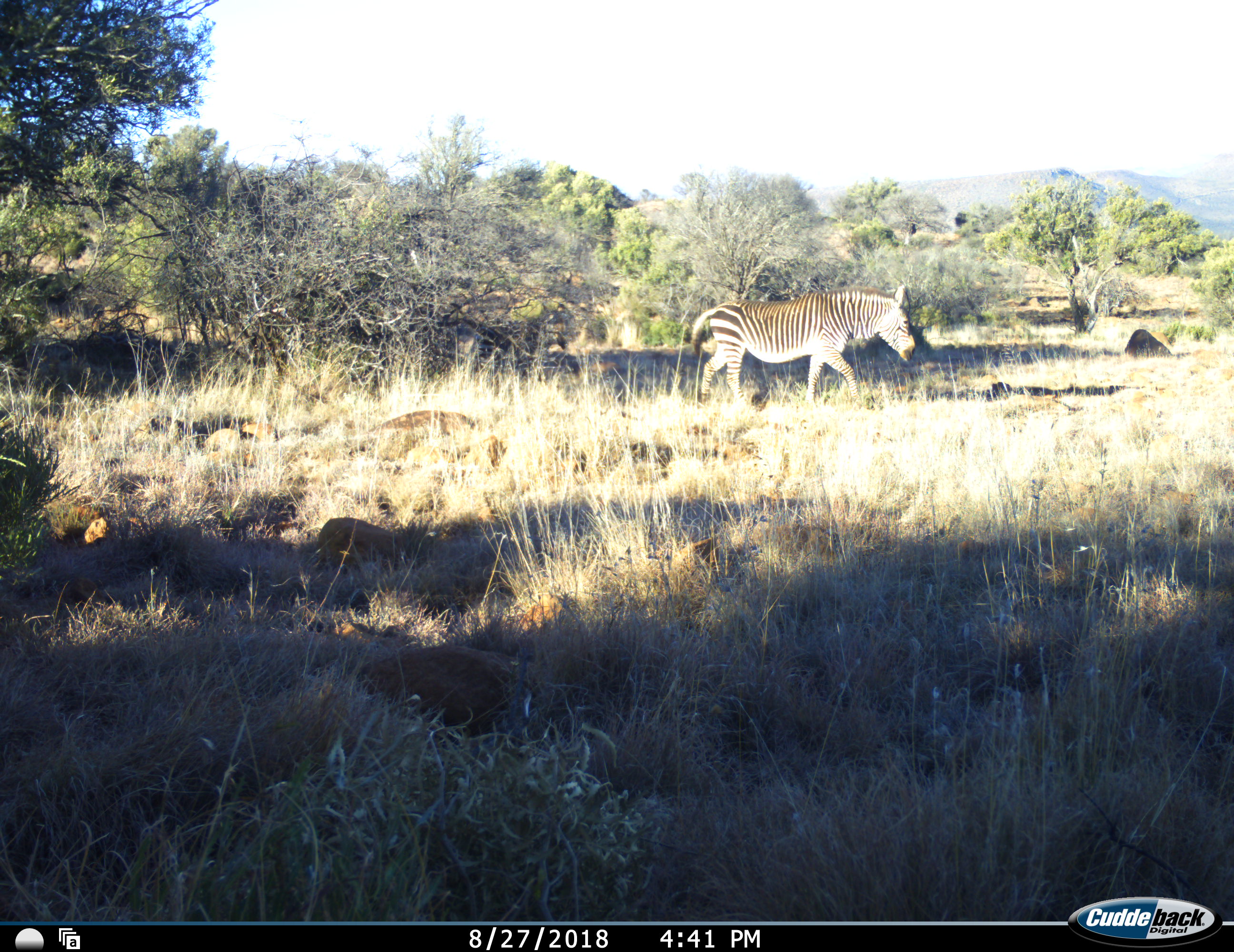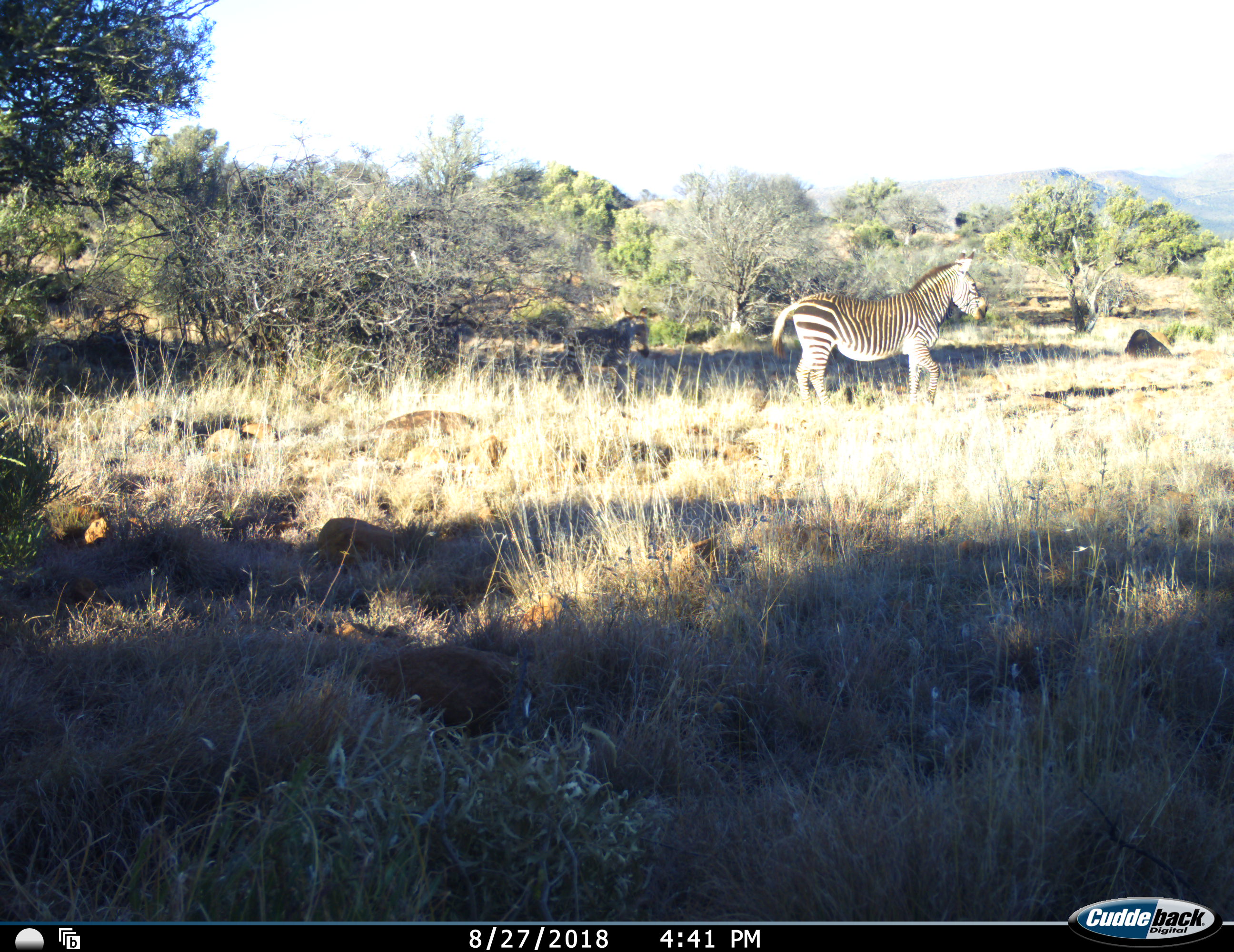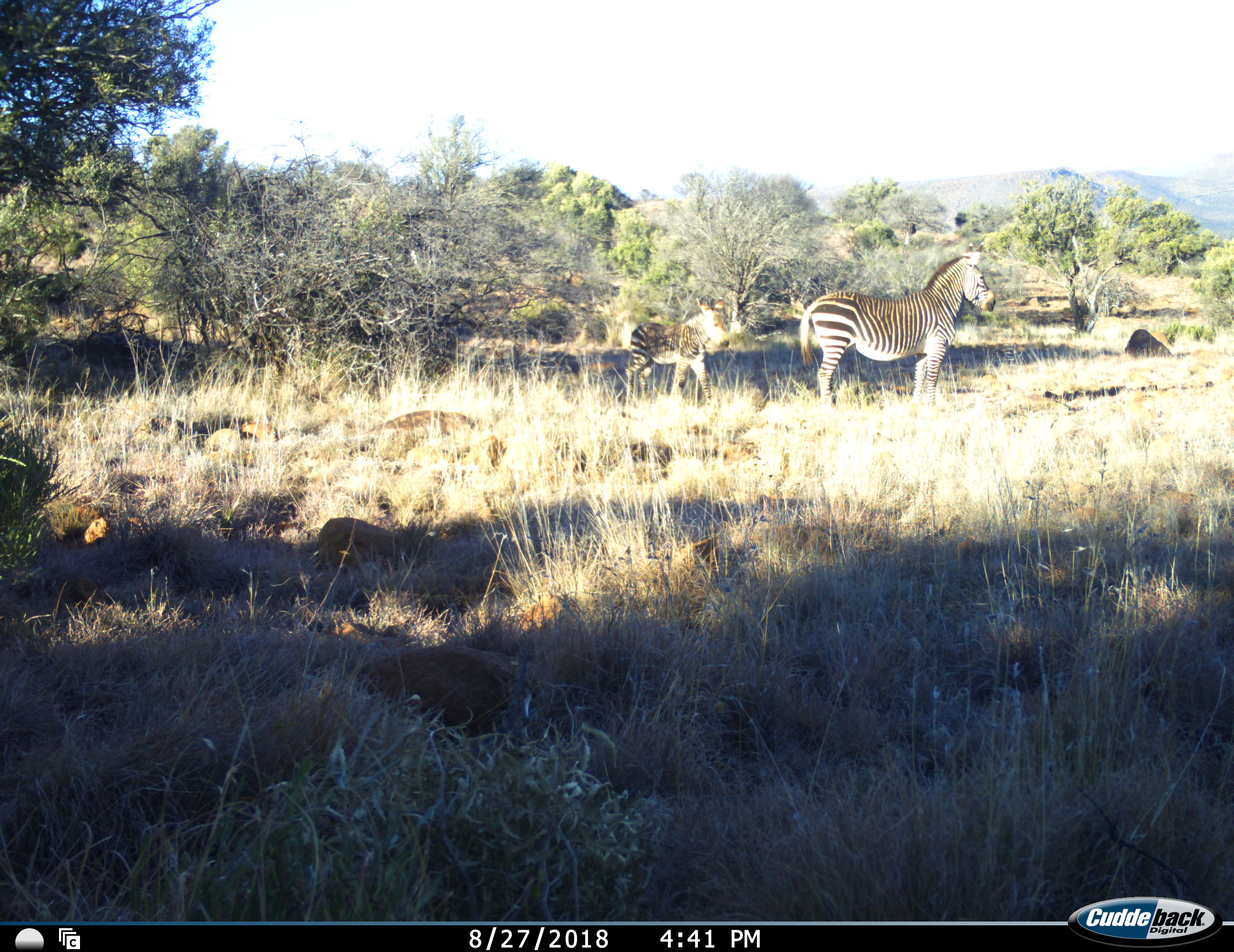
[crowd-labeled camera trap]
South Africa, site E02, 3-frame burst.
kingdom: Animalia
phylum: Chordata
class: Mammalia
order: Perissodactyla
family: Equidae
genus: Equus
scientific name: Equus zebra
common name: mountain zebra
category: zebramountain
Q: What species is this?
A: Zebramountain (mountain zebra) (Equus zebra).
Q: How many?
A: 2.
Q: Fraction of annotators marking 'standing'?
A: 27%.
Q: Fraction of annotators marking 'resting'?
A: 0%.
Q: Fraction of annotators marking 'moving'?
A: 100%.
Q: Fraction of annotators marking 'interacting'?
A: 0%.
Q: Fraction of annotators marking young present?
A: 91%.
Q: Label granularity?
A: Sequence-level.